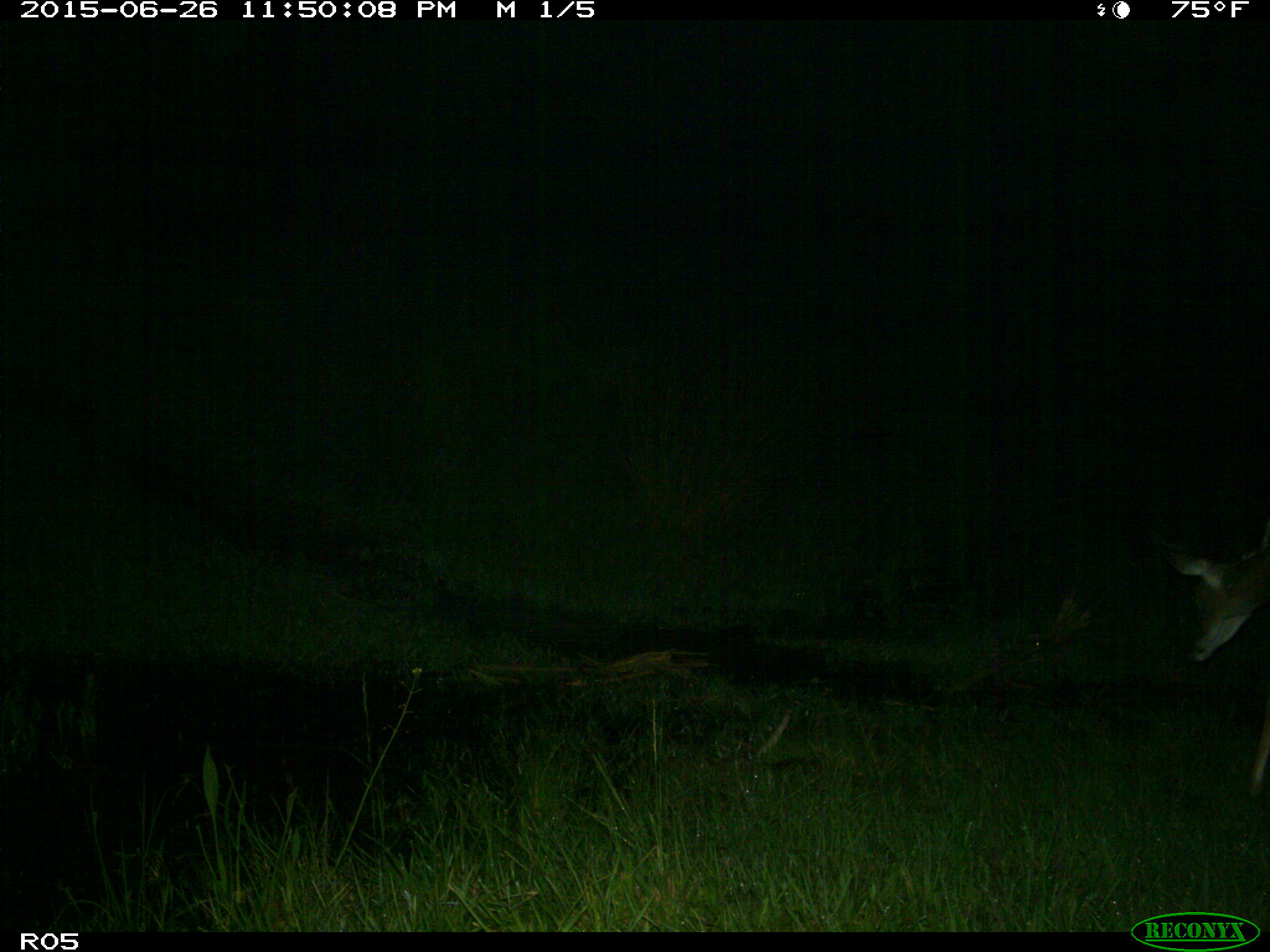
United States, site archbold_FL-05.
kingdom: Animalia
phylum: Chordata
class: Mammalia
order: Artiodactyla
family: Cervidae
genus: Odocoileus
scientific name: Odocoileus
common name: deer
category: unidentified deer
Unidentified deer (deer) (Odocoileus).